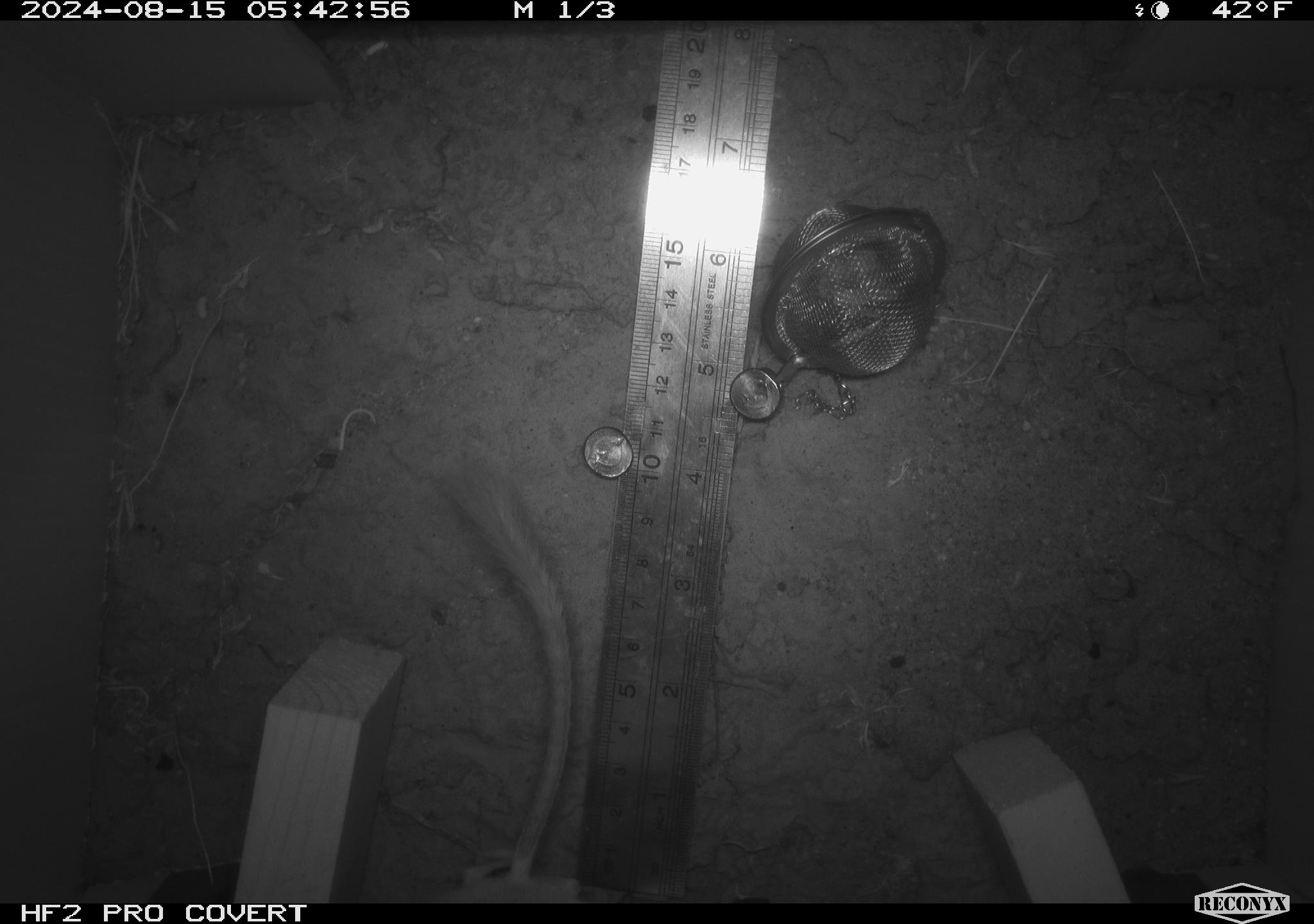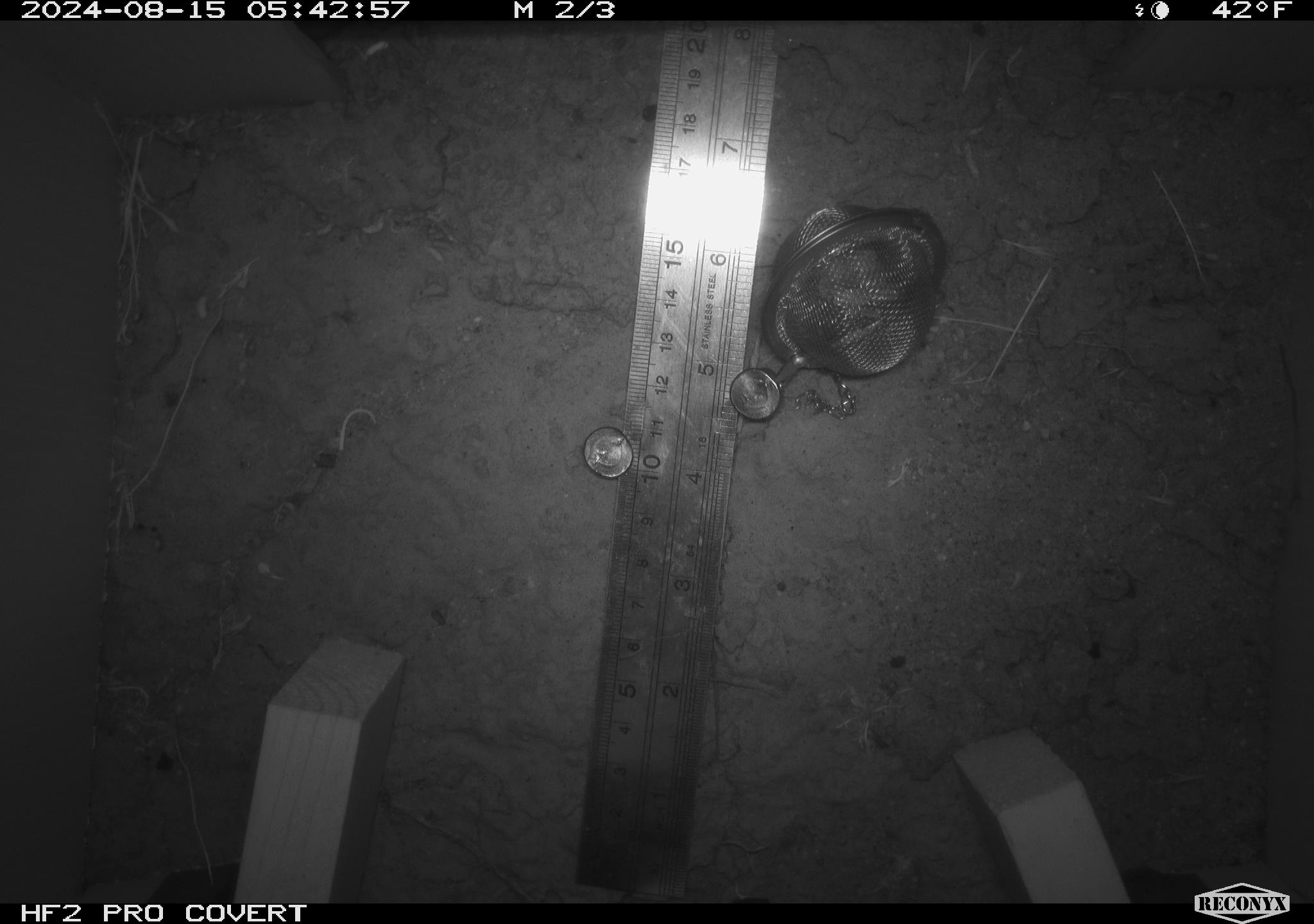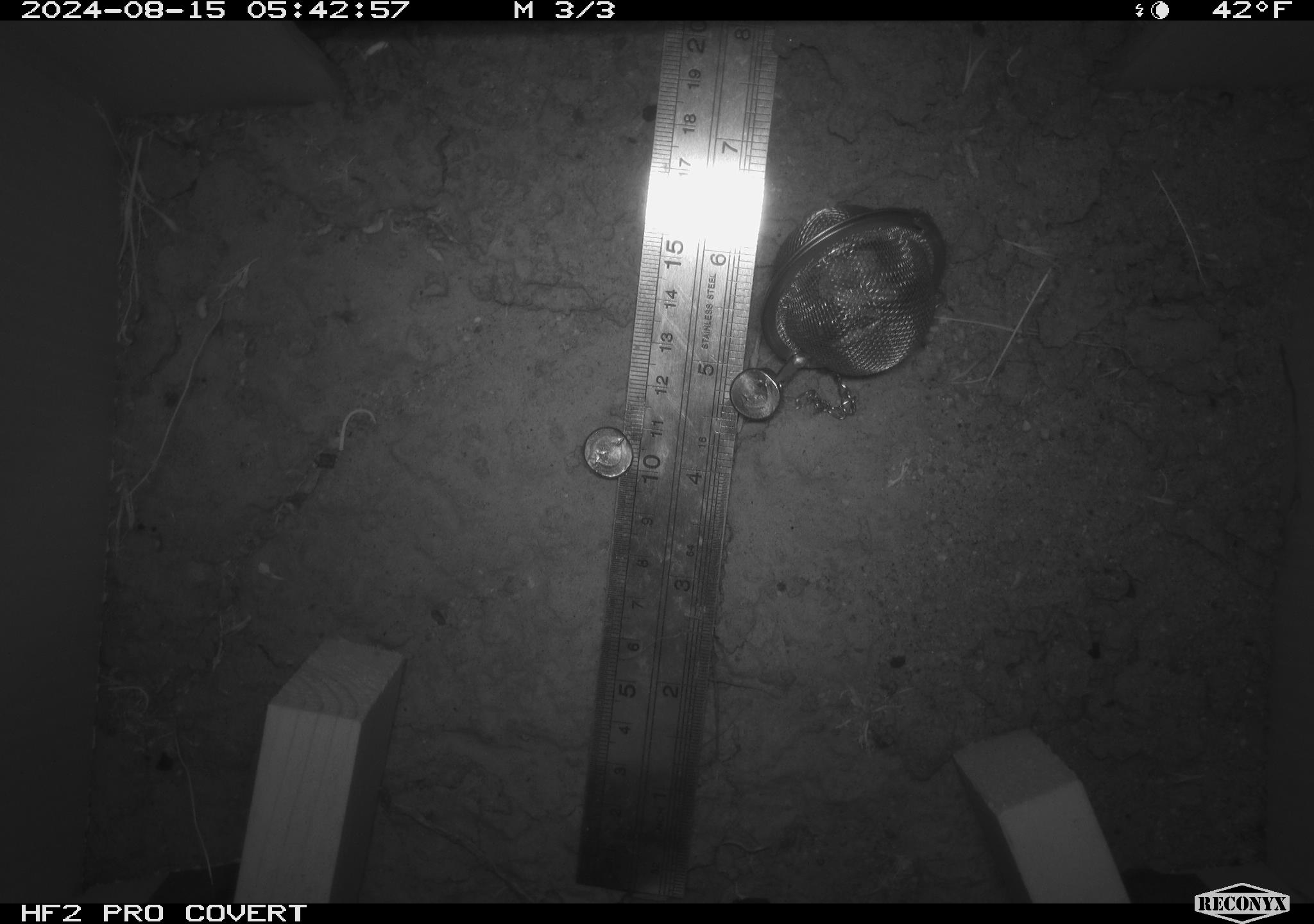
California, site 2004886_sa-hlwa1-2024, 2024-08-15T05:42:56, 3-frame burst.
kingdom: Animalia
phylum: Chordata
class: Mammalia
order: Rodentia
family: Heteromyidae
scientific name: Heteromyidae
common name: kangaroo rats and pocket mice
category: heteromyidae family